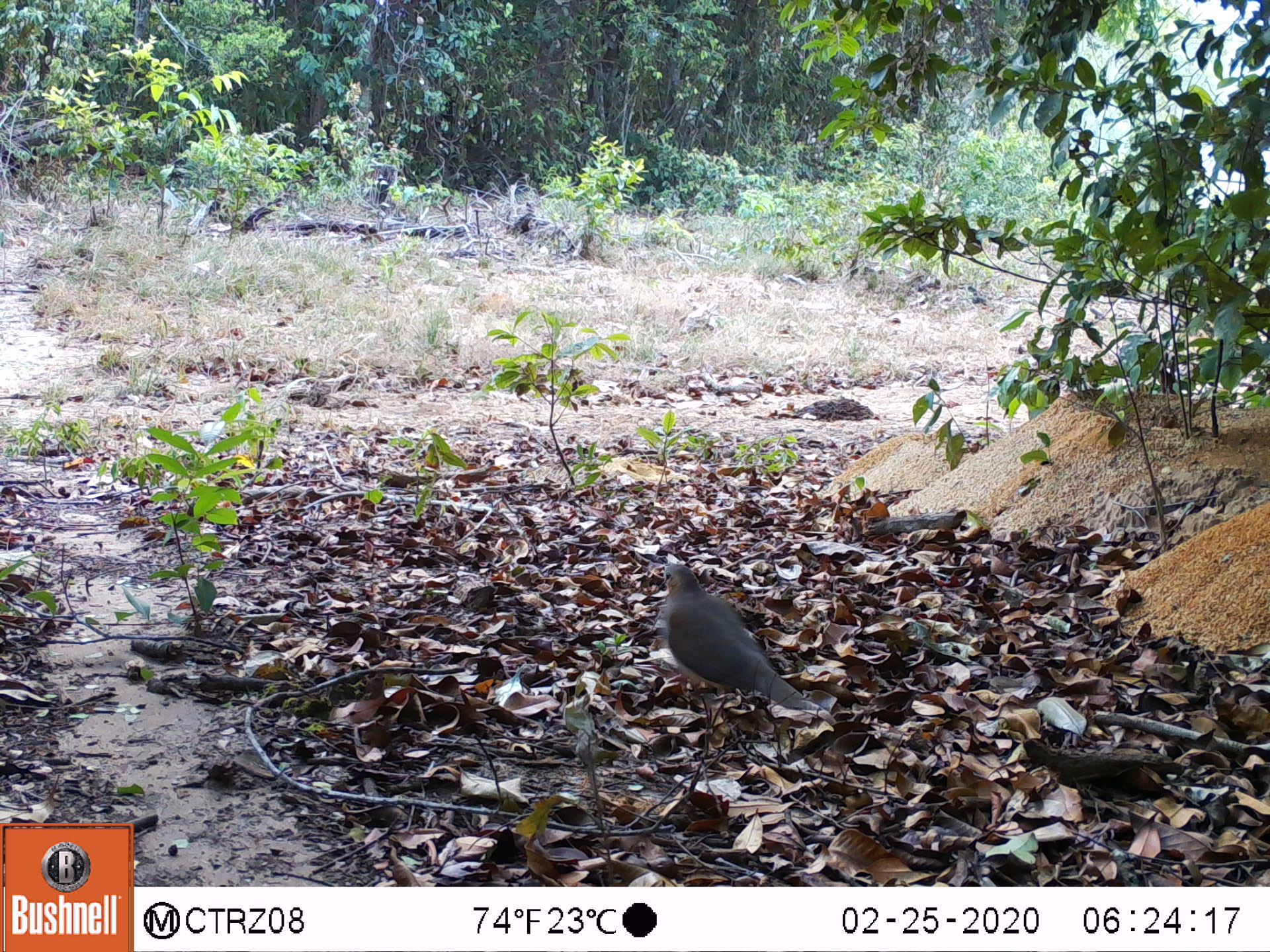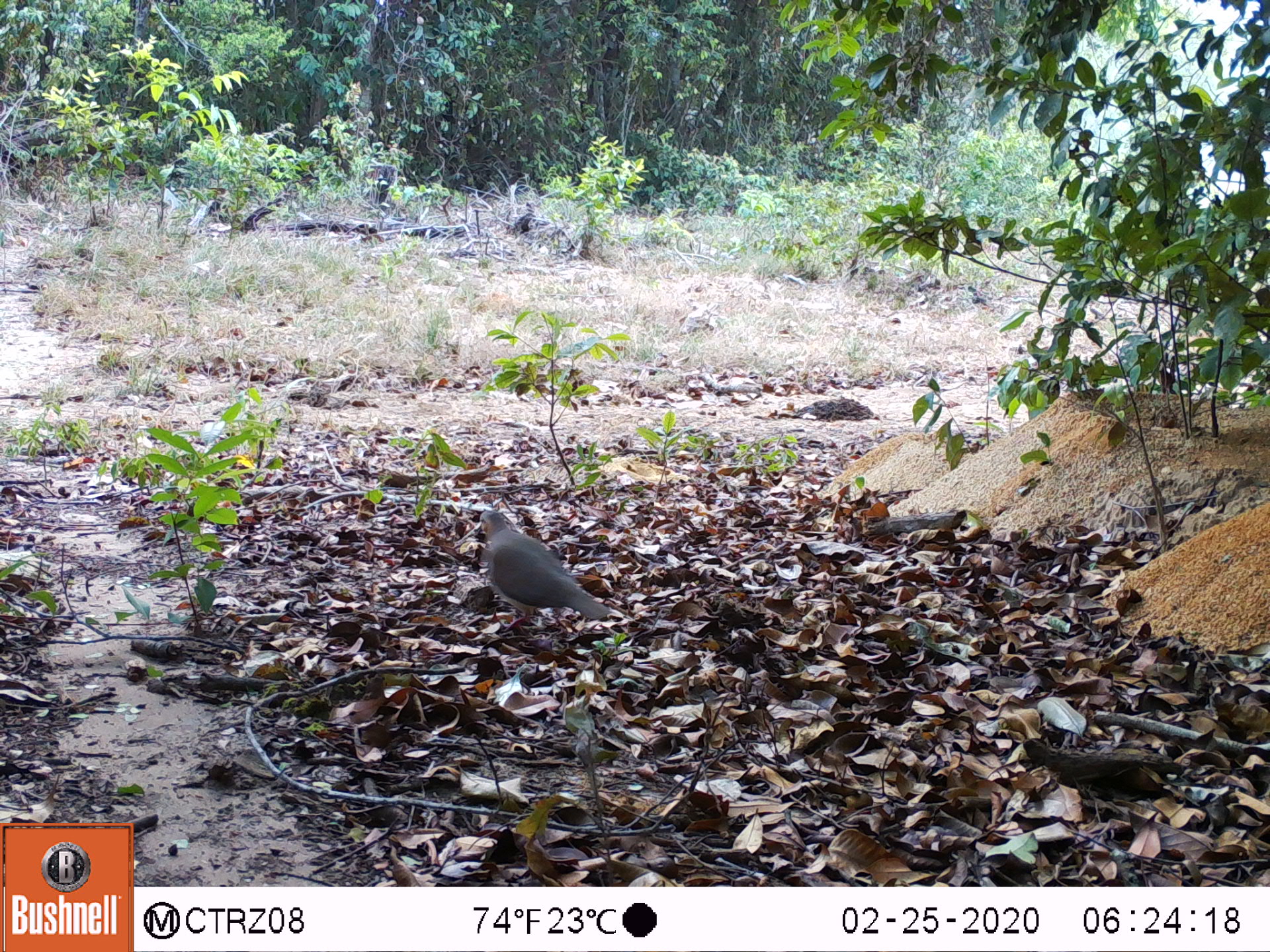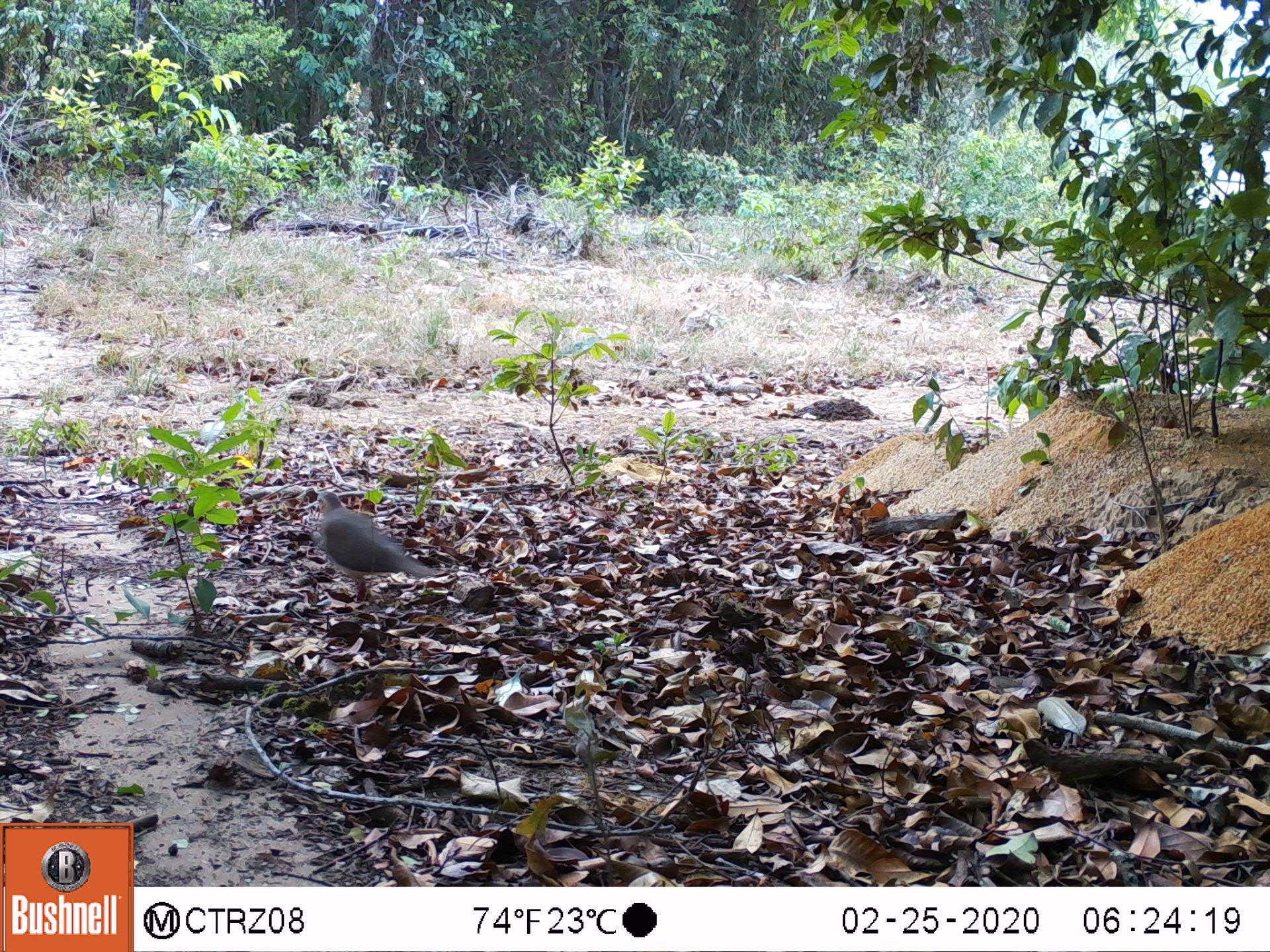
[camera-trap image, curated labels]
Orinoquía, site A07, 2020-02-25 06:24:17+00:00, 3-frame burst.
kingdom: Animalia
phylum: Chordata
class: Aves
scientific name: Aves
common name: bird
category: unknown bird